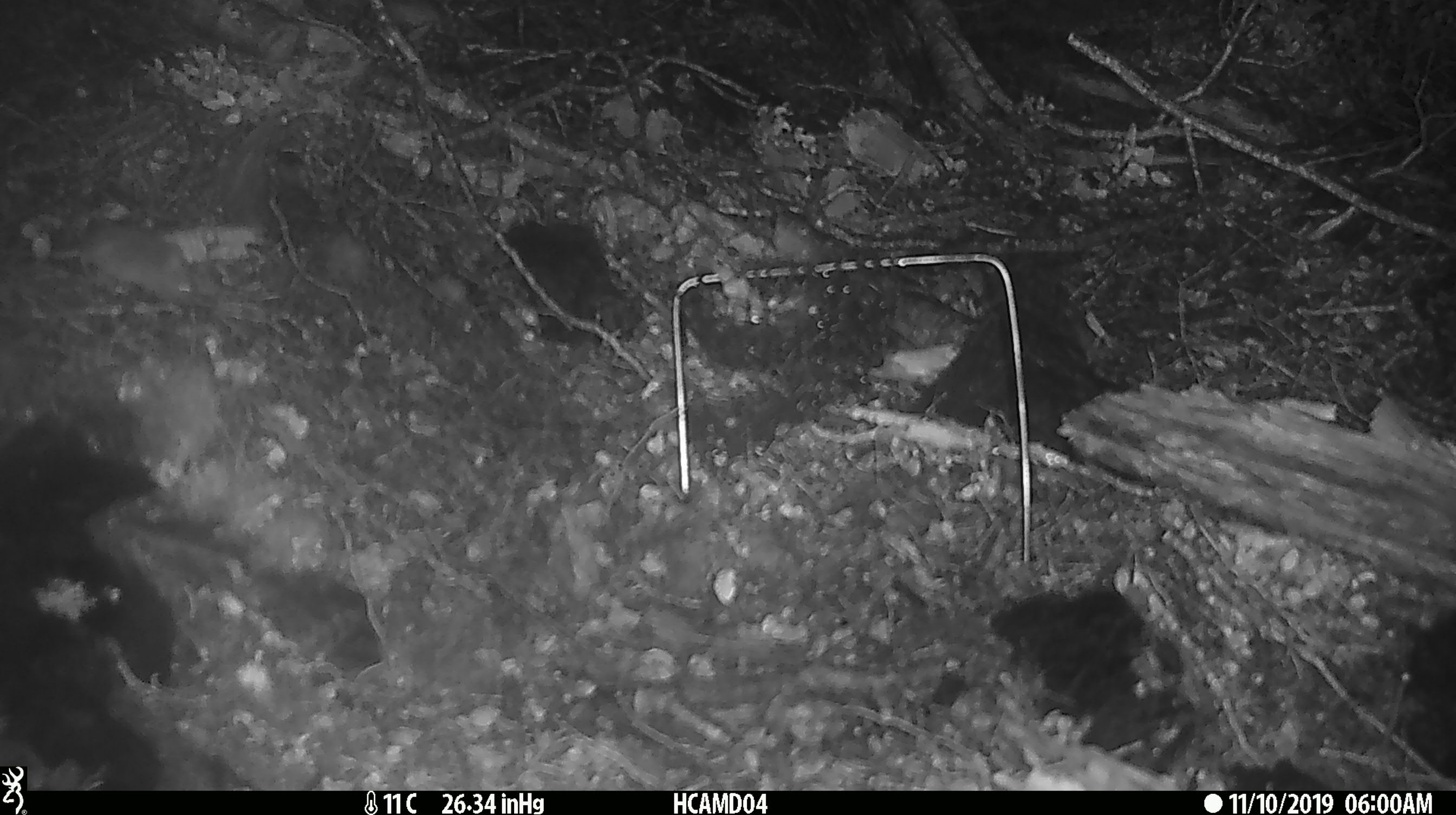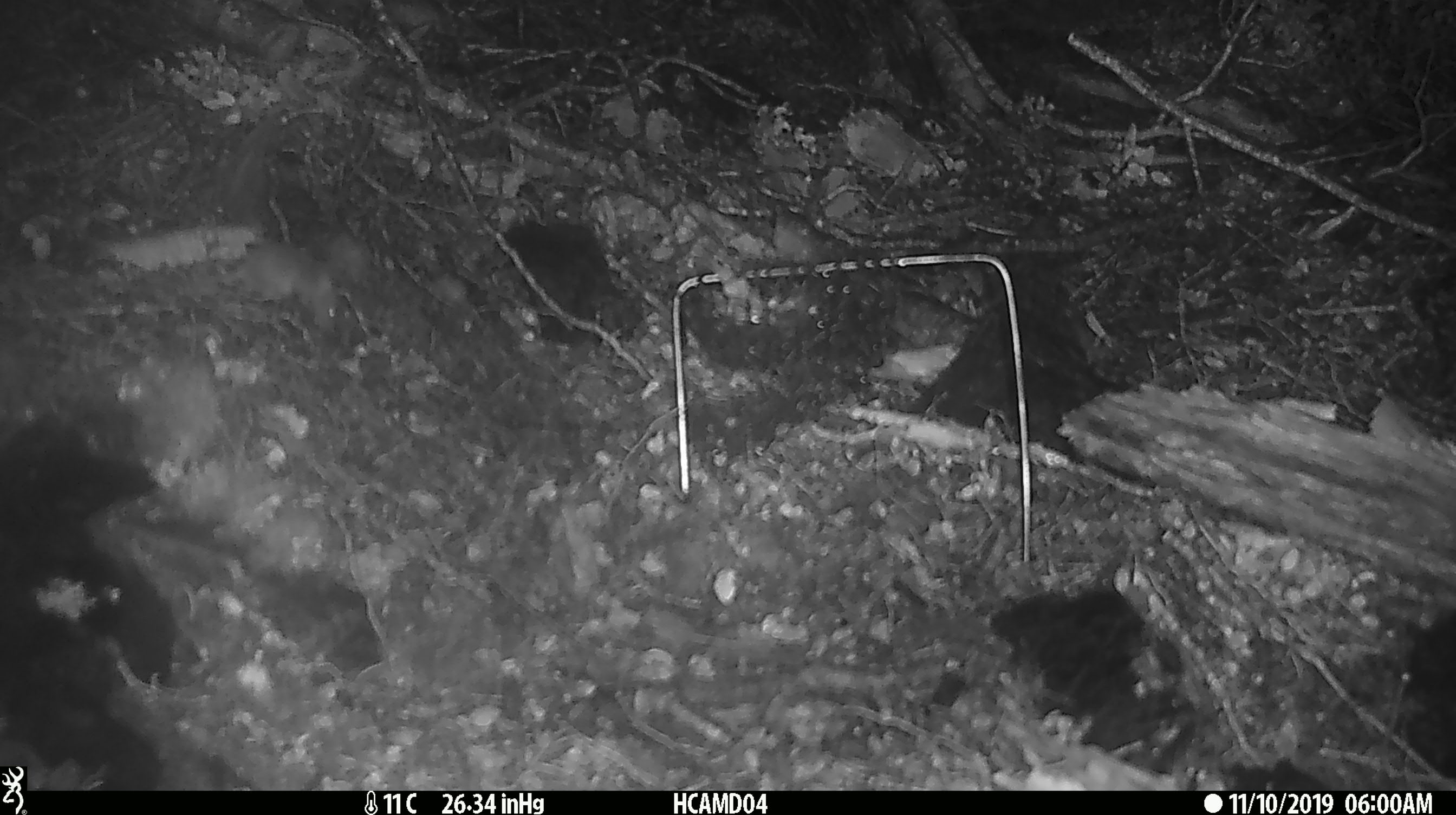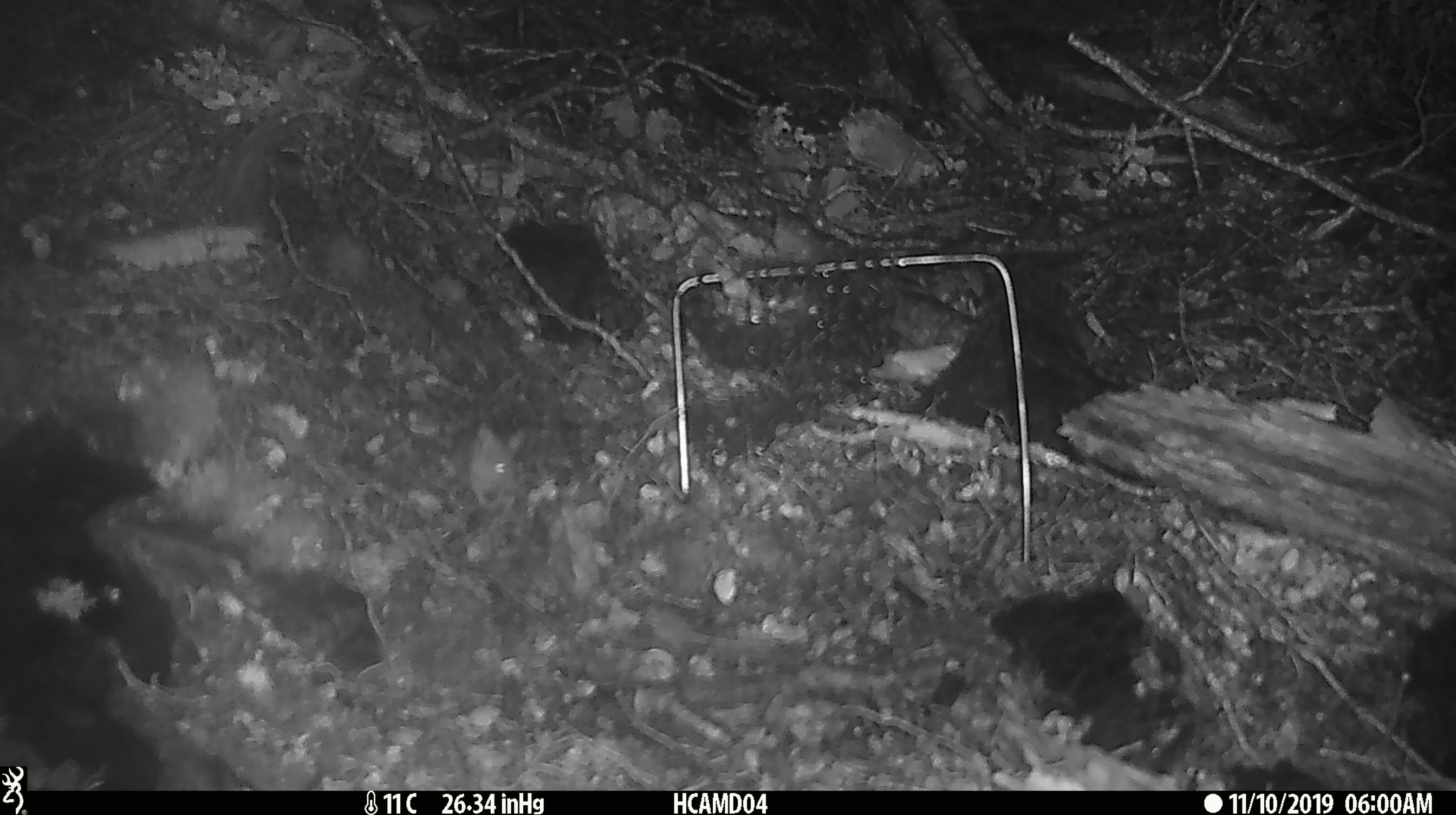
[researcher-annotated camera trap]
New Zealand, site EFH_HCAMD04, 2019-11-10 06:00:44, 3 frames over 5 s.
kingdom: Animalia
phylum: Chordata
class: Mammalia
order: Rodentia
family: Muridae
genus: Mus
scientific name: Mus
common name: mouse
Mouse (Mus).